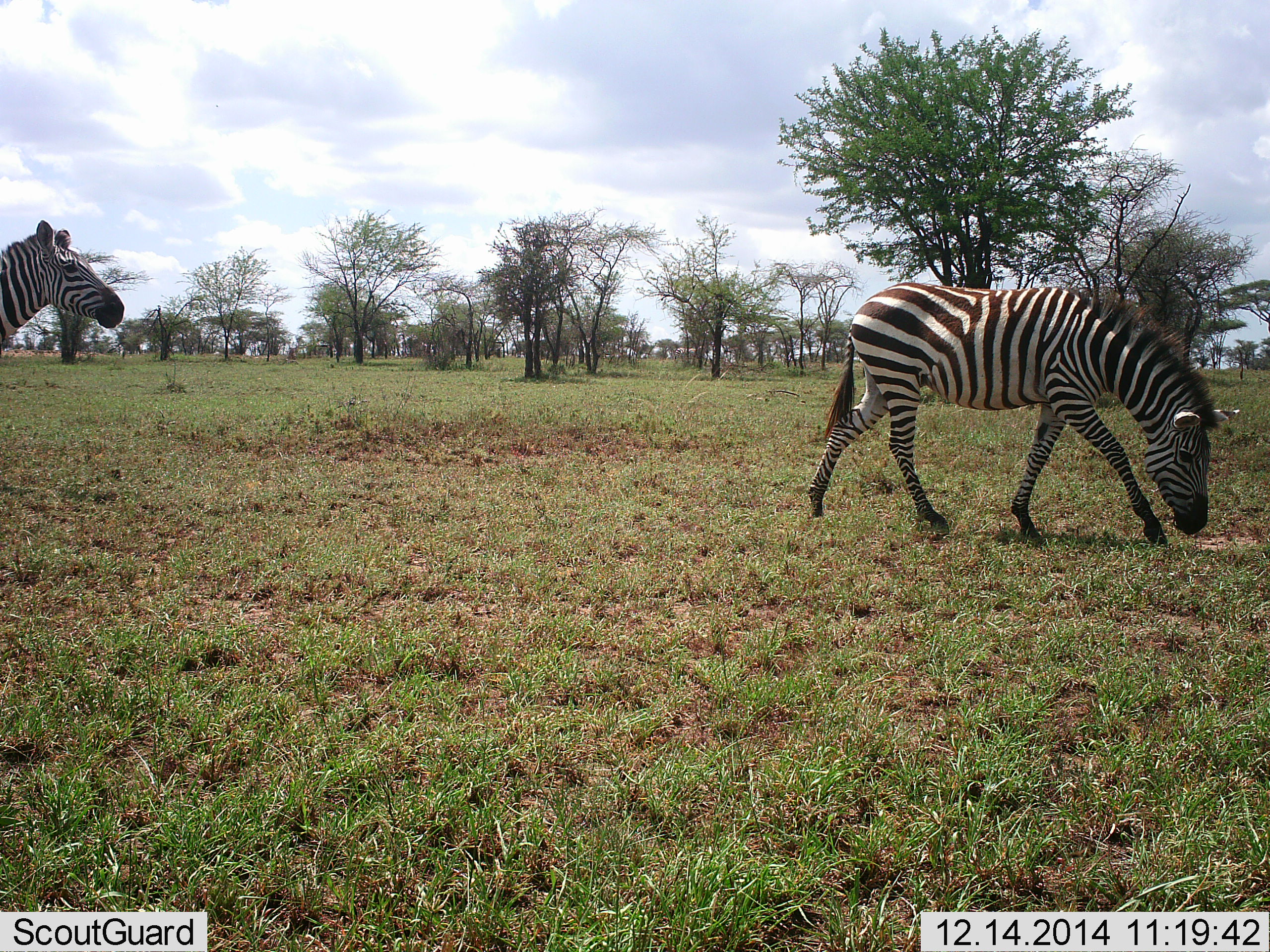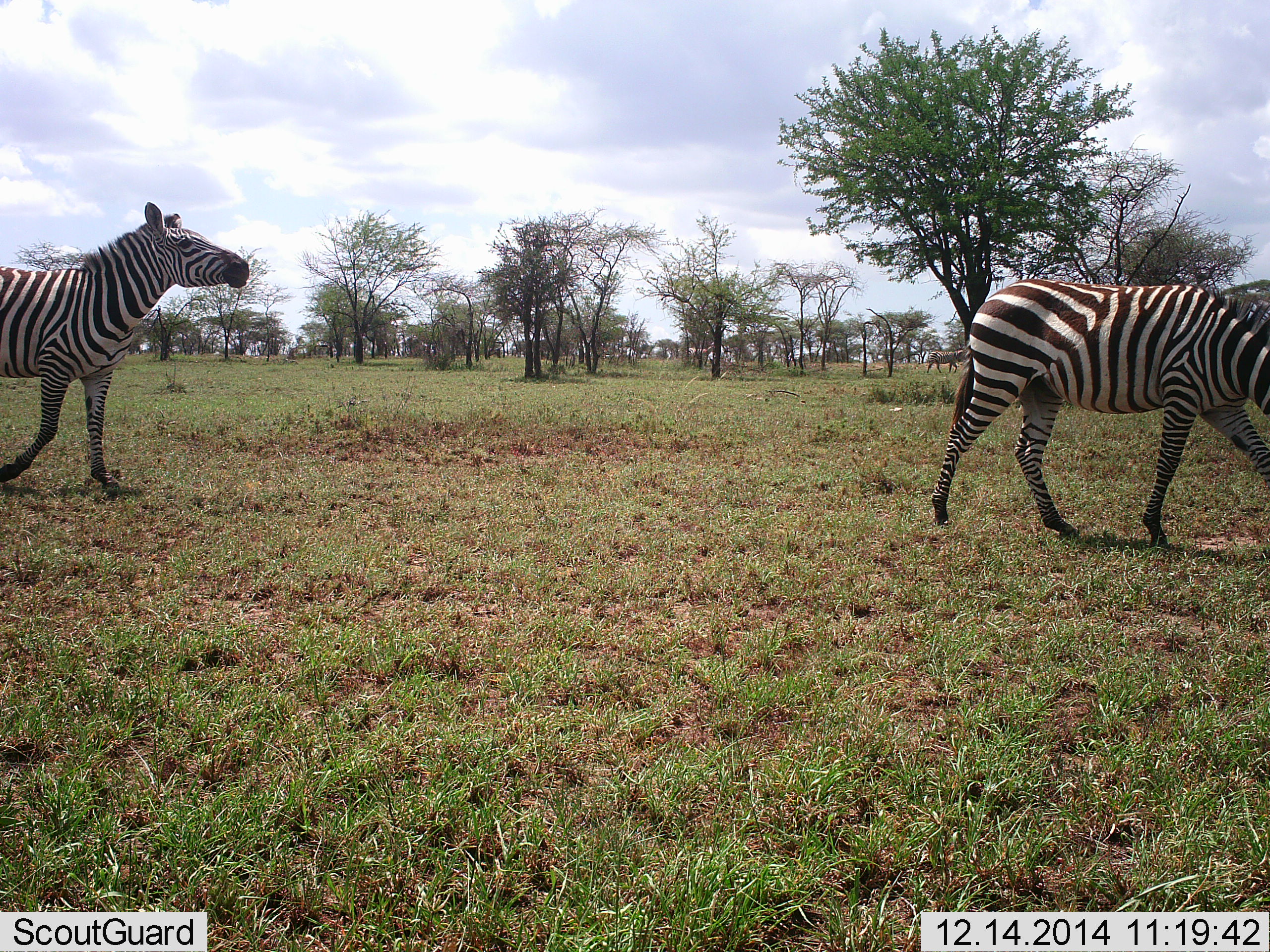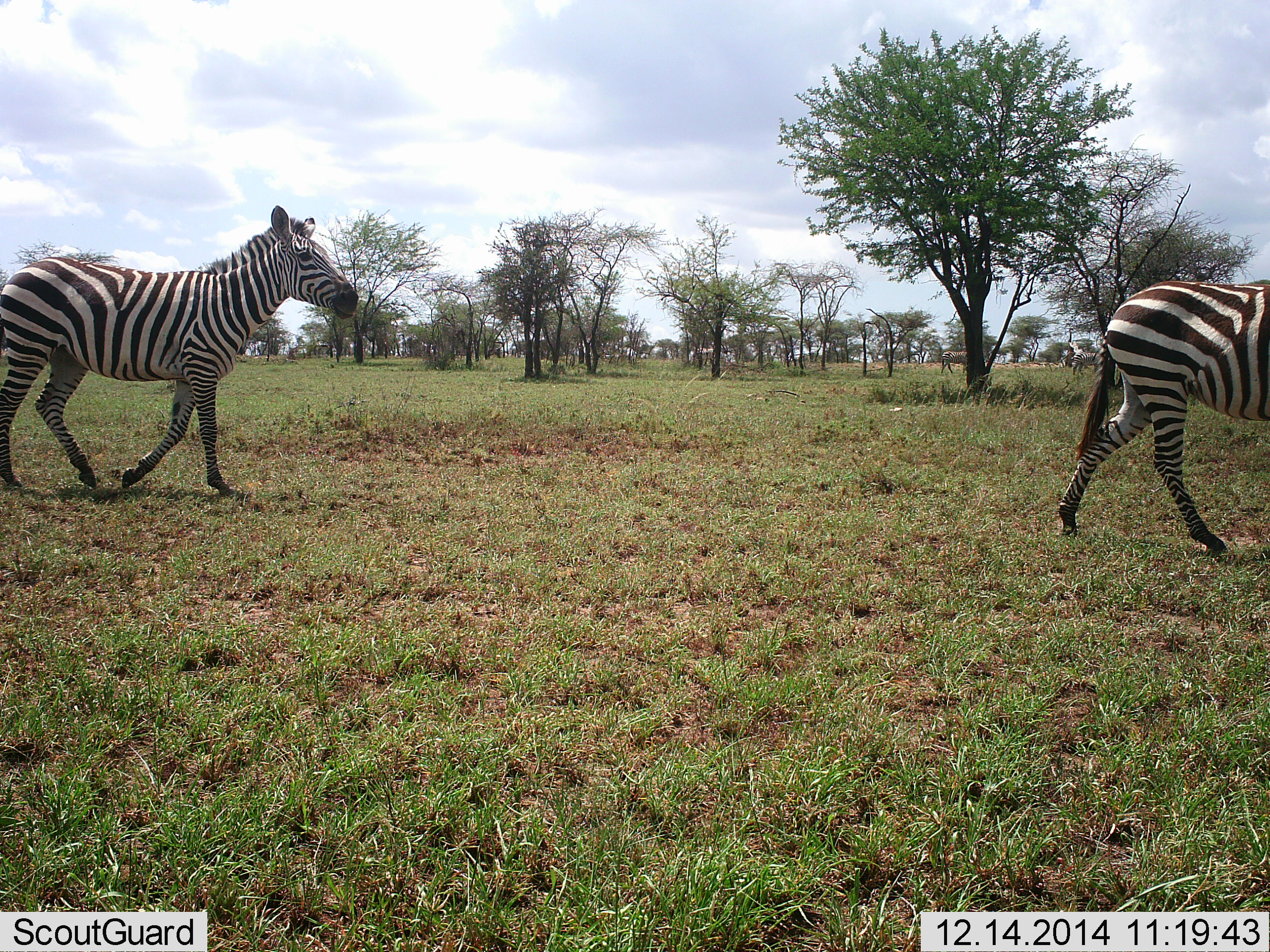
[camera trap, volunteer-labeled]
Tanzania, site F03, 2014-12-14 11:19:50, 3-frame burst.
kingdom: Animalia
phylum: Chordata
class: Mammalia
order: Perissodactyla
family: Equidae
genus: Equus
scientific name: Equus quagga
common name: plains zebra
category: zebra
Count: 2.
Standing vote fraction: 0%.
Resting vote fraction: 0%.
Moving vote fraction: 100%.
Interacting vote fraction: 10%.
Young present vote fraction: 0%.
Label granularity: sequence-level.